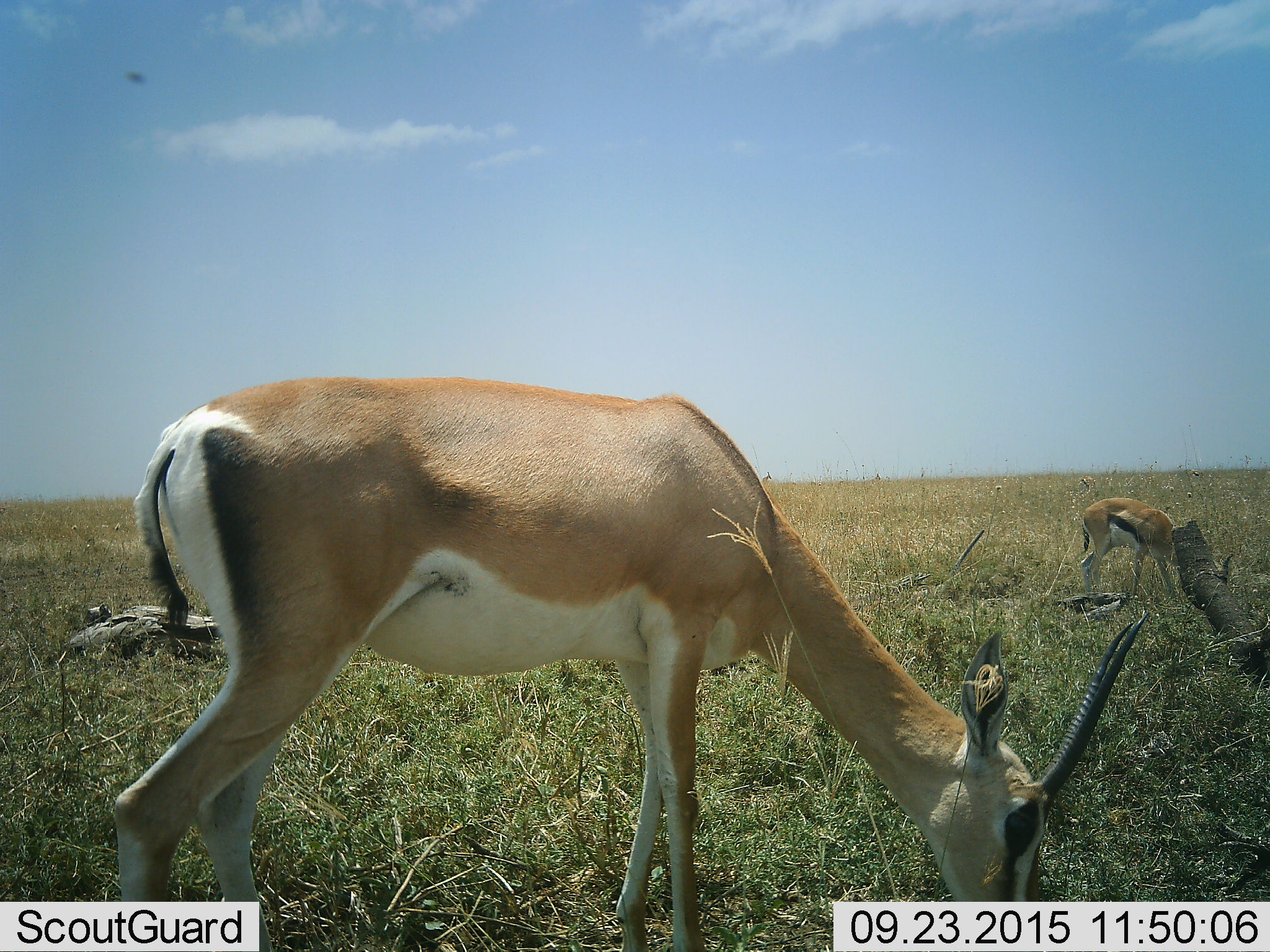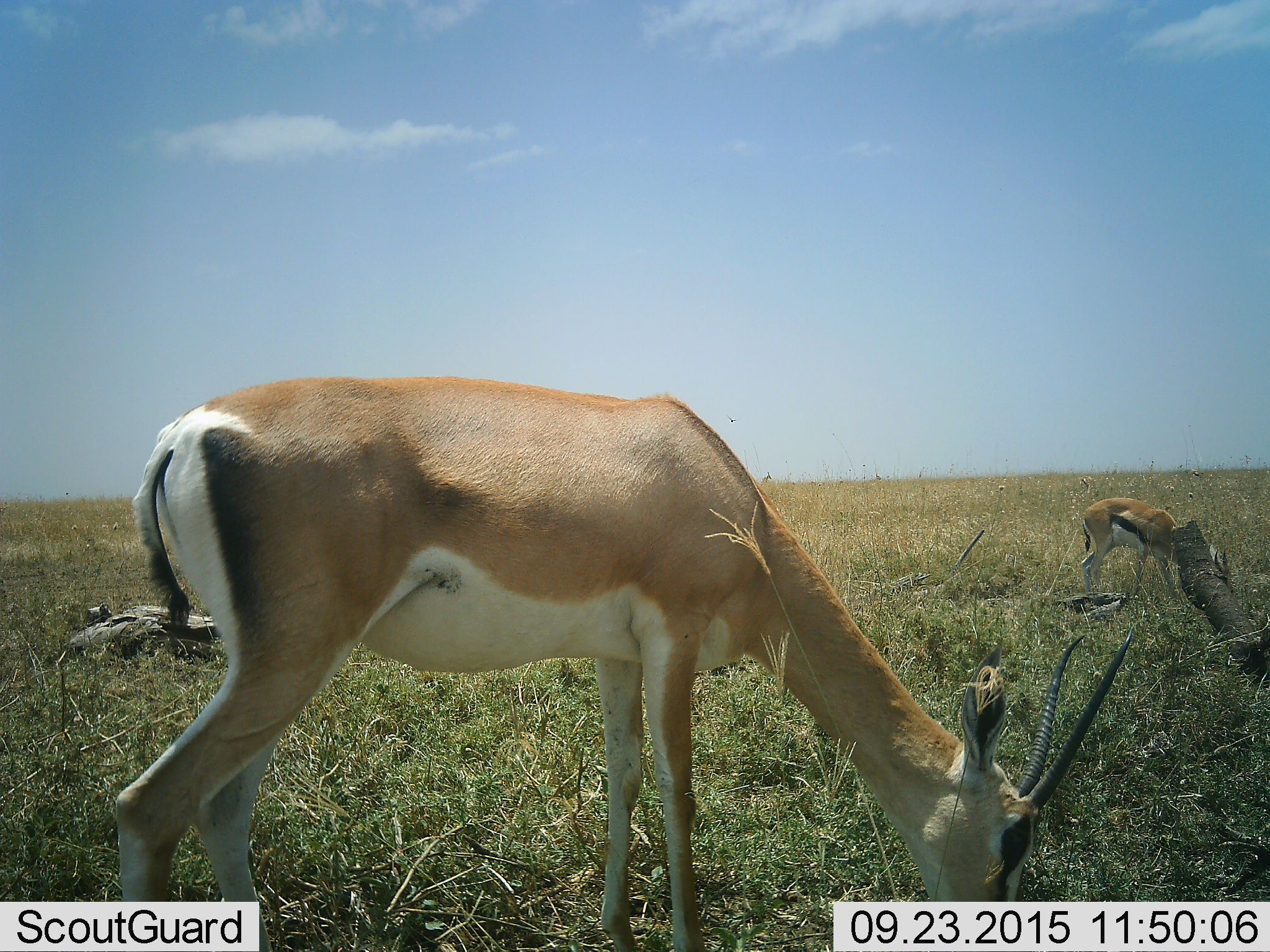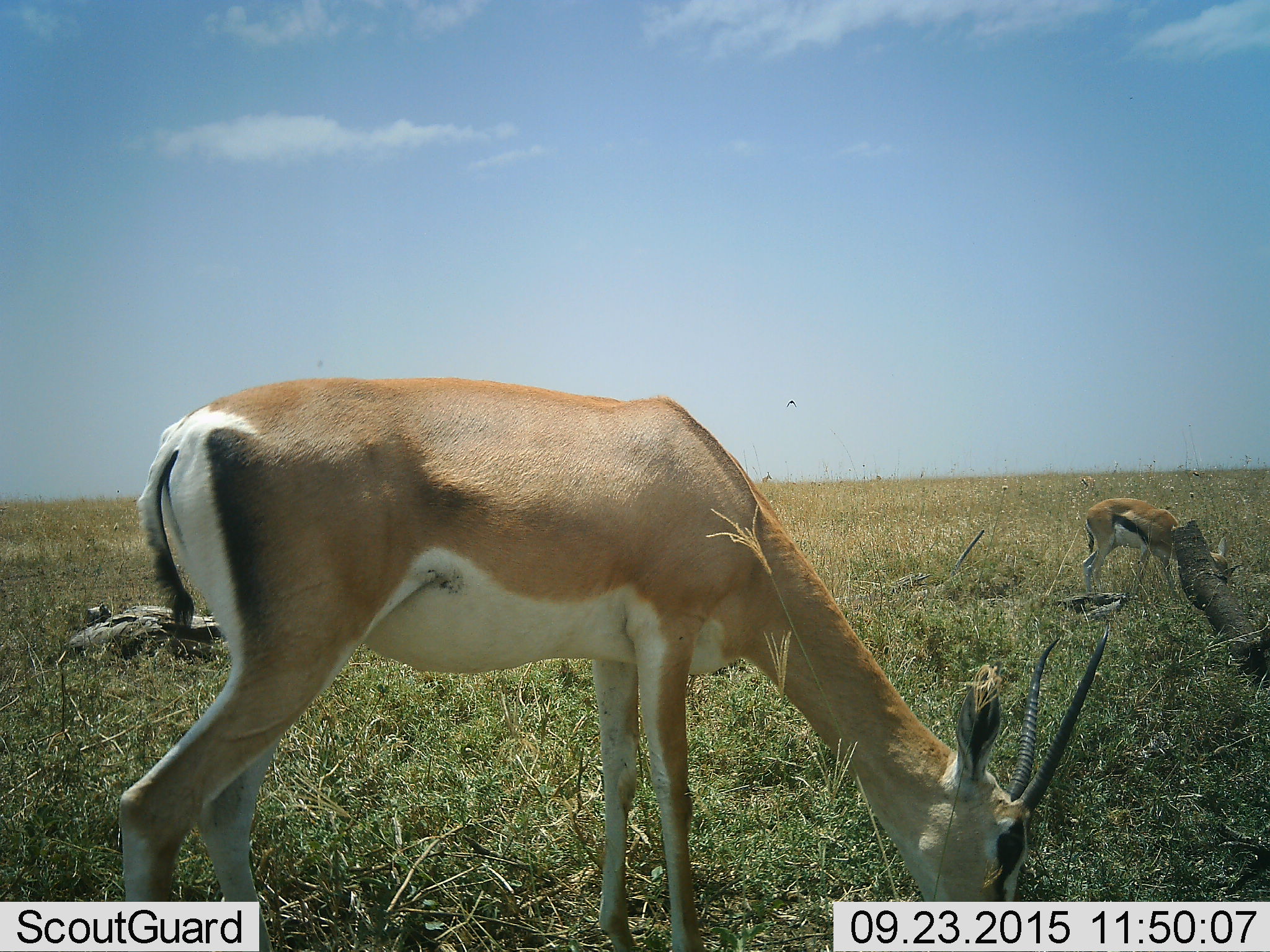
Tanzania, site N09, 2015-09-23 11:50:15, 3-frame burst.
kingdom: Animalia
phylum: Chordata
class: Mammalia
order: Artiodactyla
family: Bovidae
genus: Nanger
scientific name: Nanger granti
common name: grant's gazelle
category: gazellegrants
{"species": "gazellegrants (grant's gazelle) (Nanger granti)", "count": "1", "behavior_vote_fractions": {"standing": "0%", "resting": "0%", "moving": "0%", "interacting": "0%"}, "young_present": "14%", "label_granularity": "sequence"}